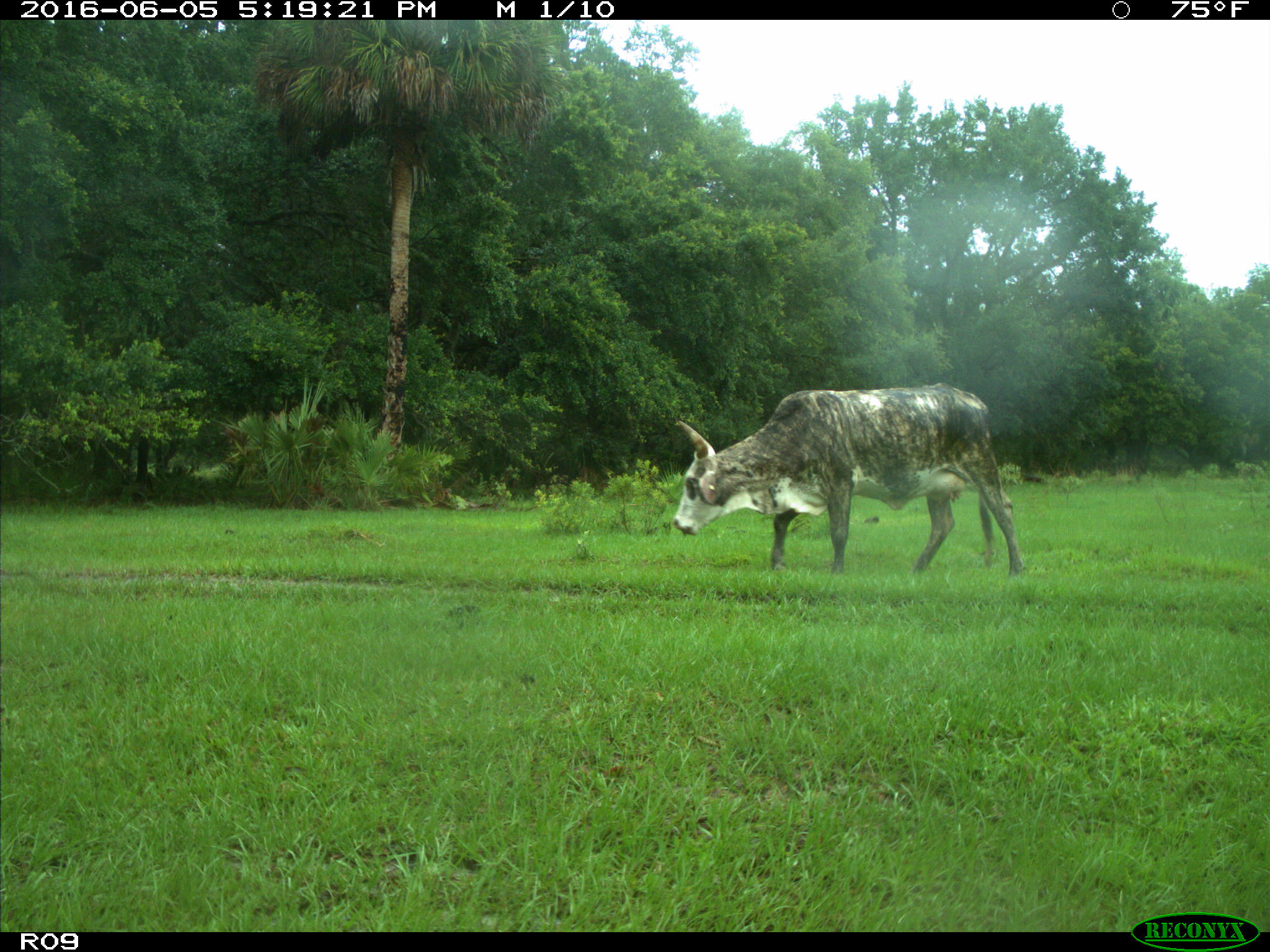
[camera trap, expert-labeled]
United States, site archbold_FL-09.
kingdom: Animalia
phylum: Chordata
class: Mammalia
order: Artiodactyla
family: Bovidae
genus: Bos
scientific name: Bos taurus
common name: domestic cow